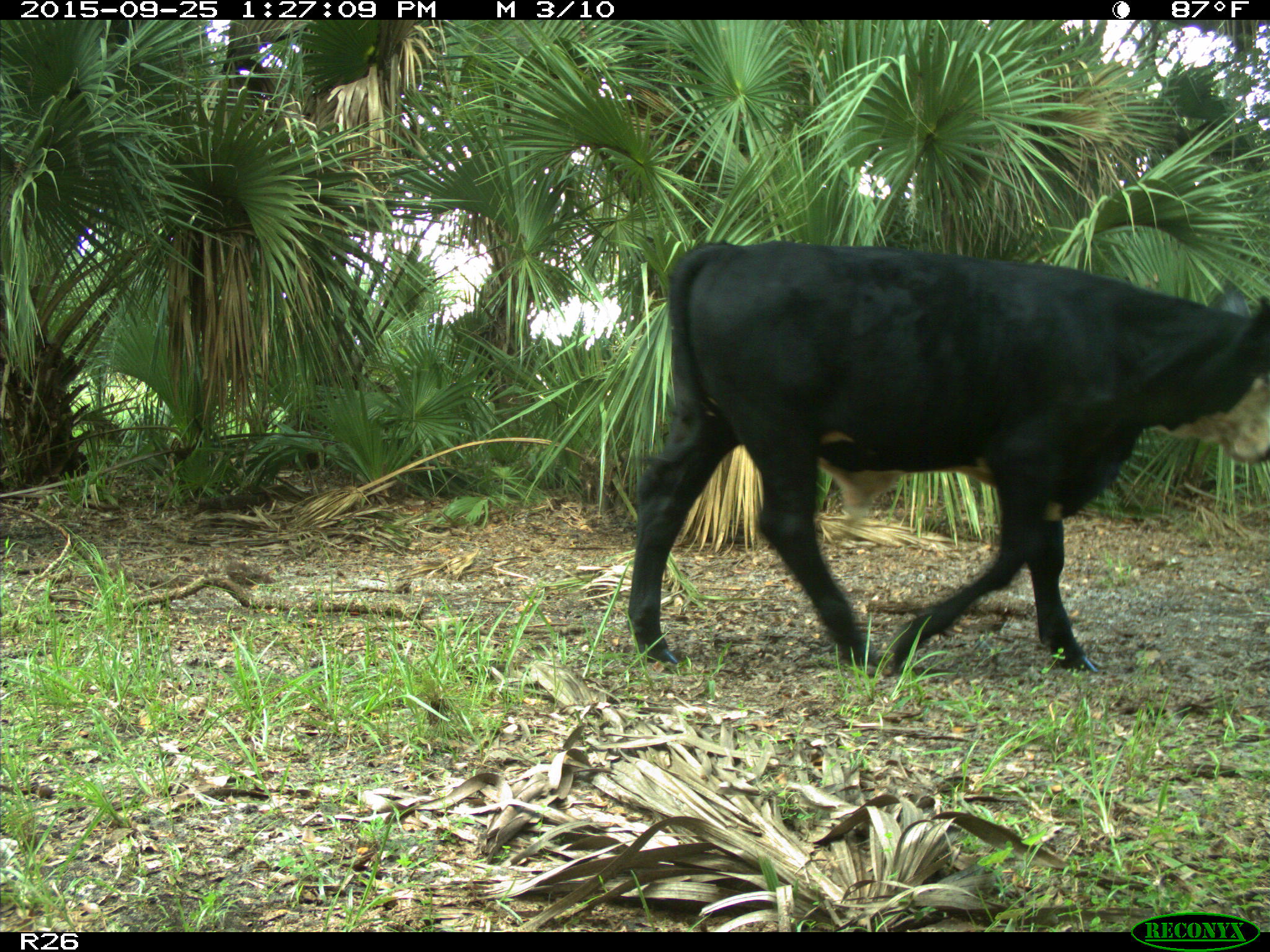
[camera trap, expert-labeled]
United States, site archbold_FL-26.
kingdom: Animalia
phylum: Chordata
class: Mammalia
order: Artiodactyla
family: Bovidae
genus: Bos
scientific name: Bos taurus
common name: domestic cow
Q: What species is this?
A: Bos taurus (domestic cow).